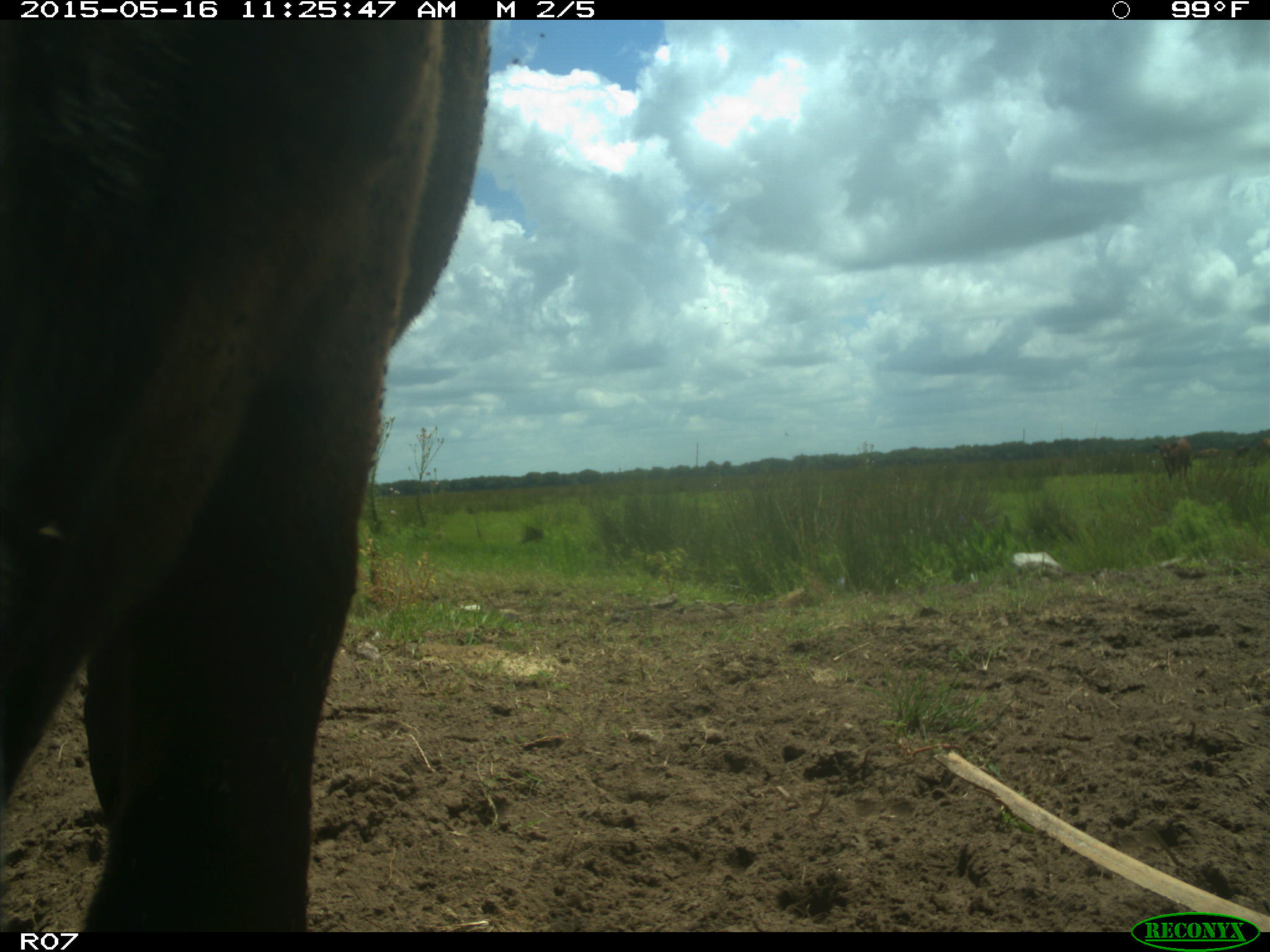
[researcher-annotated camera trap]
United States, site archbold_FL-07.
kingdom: Animalia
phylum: Chordata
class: Mammalia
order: Artiodactyla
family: Bovidae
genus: Bos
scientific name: Bos taurus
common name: domestic cow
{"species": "Bos taurus (domestic cow)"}